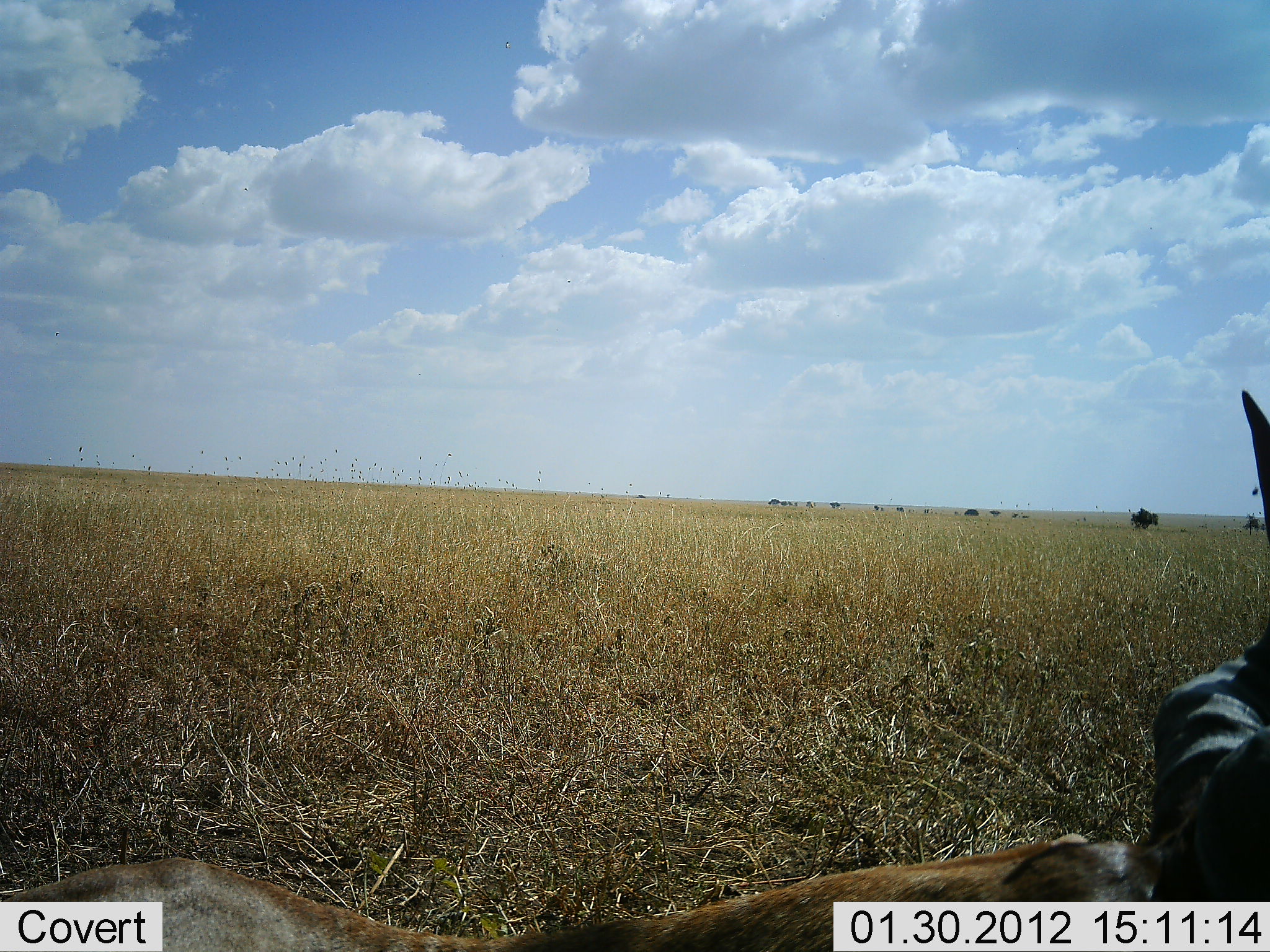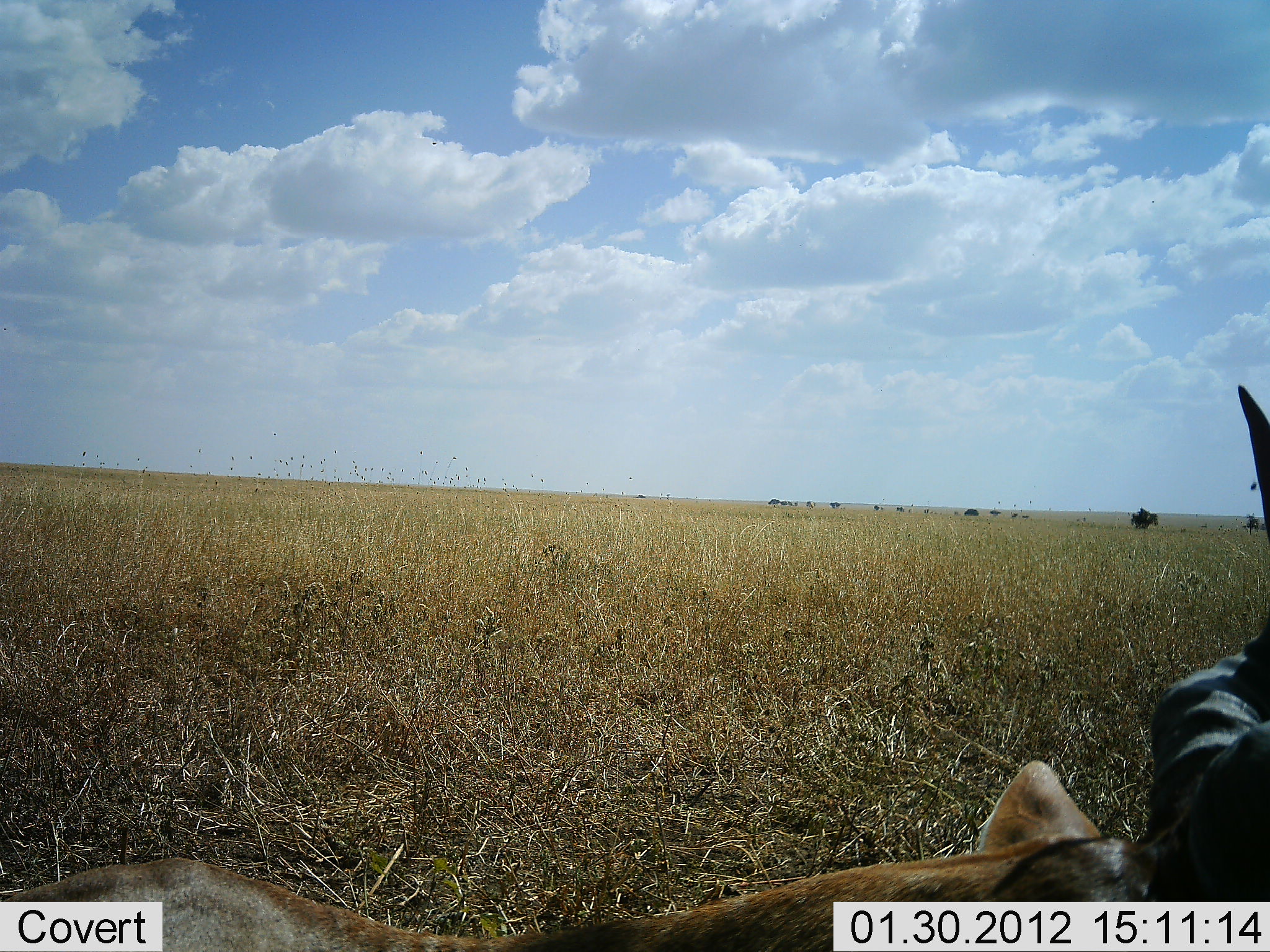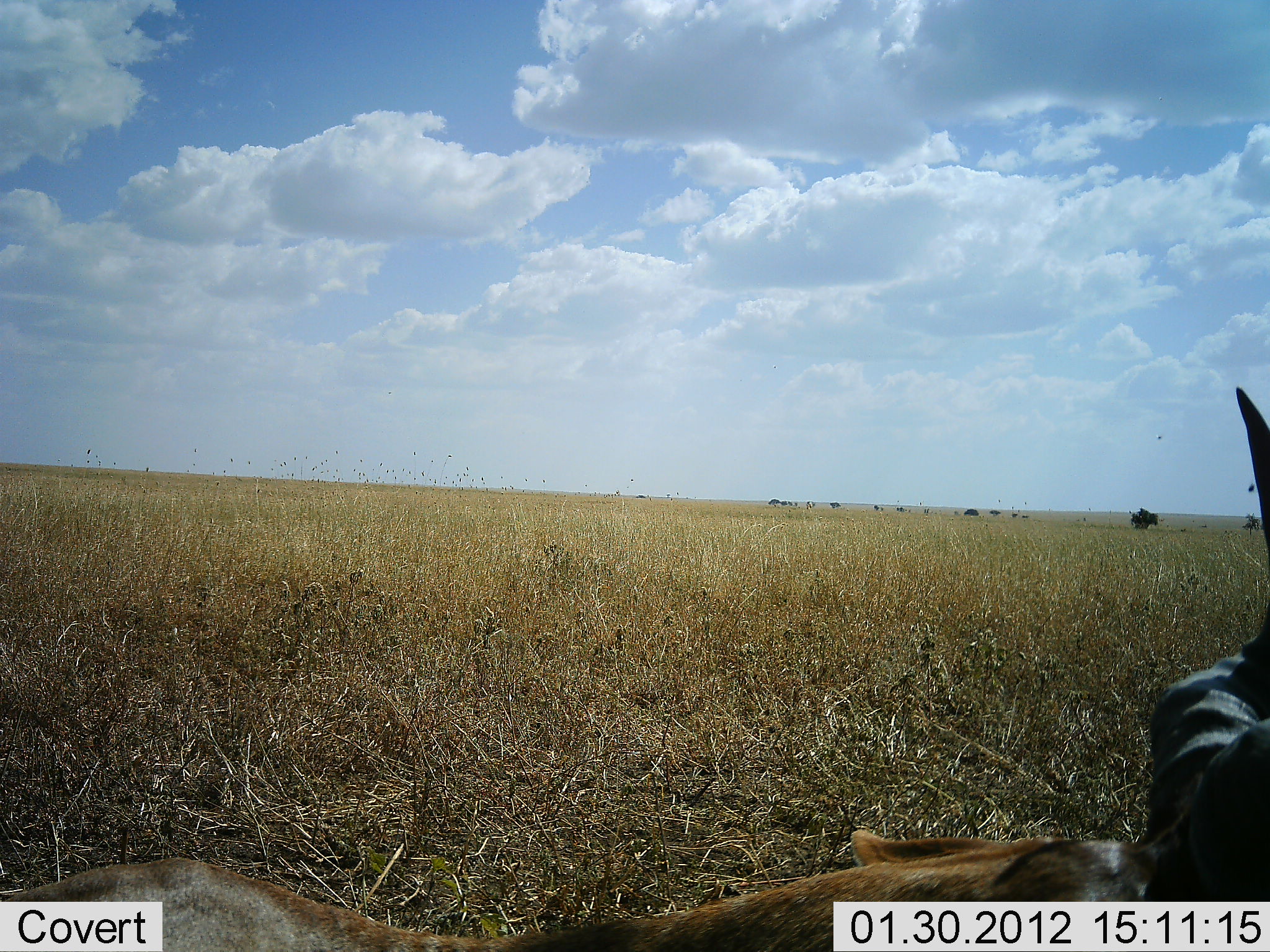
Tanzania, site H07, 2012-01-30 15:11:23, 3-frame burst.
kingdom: Animalia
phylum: Chordata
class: Mammalia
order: Artiodactyla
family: Bovidae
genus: Alcelaphus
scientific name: Alcelaphus buselaphus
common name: hartebeest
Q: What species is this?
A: Hartebeest (Alcelaphus buselaphus).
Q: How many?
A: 1.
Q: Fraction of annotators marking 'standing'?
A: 20%.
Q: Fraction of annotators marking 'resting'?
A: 80%.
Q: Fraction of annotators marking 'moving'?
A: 0%.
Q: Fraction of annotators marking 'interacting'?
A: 0%.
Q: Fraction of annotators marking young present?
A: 0%.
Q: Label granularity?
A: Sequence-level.